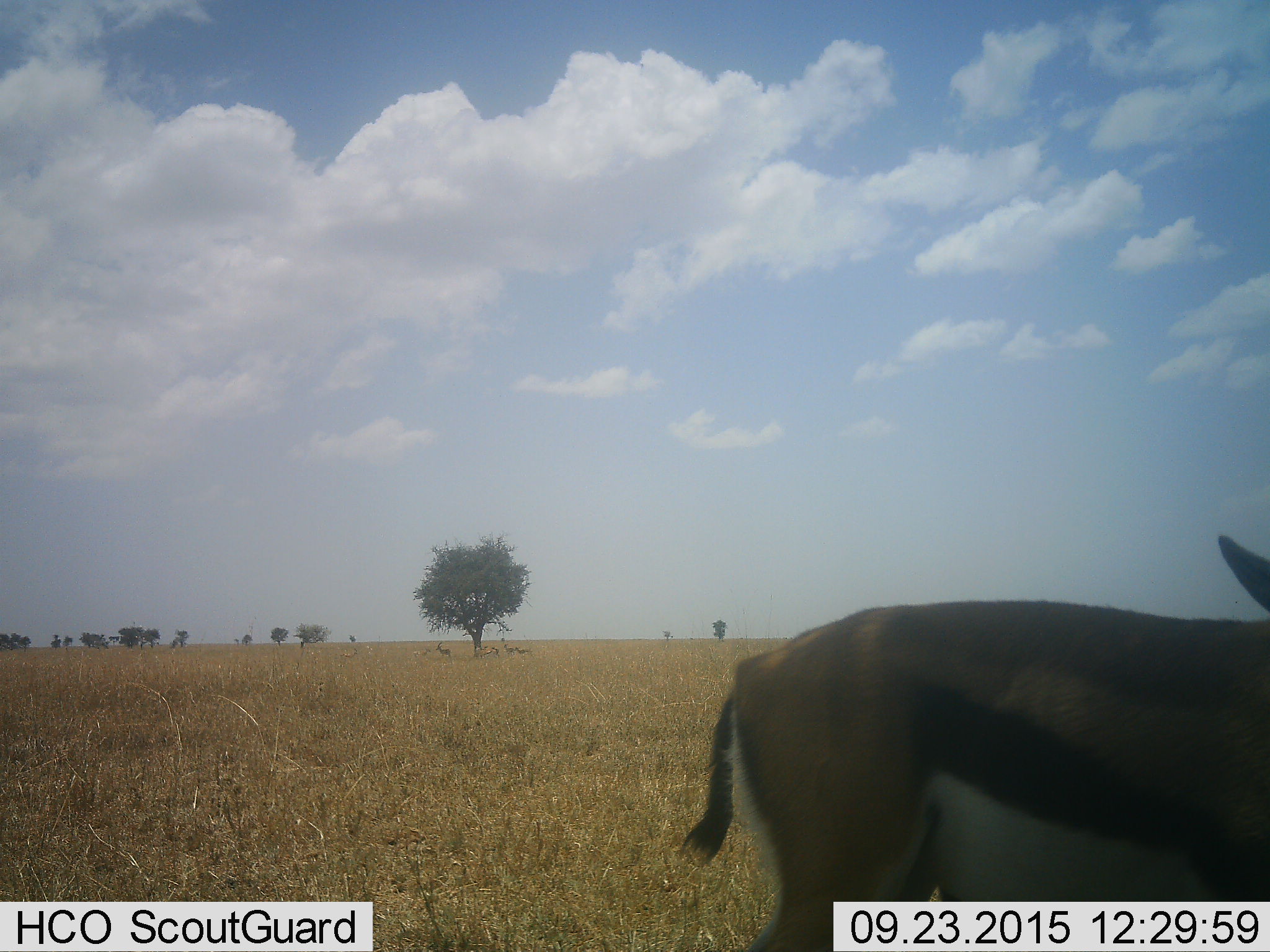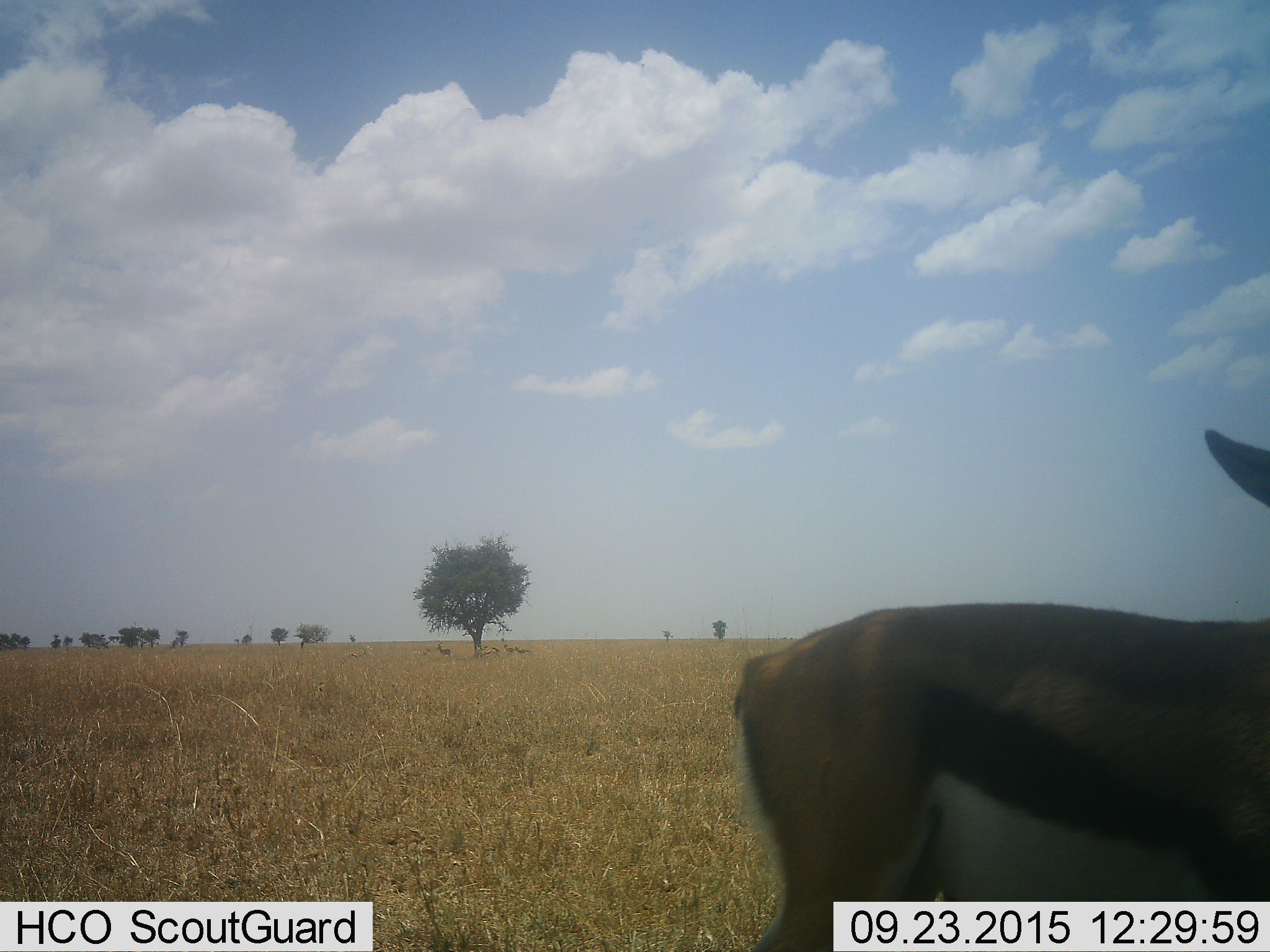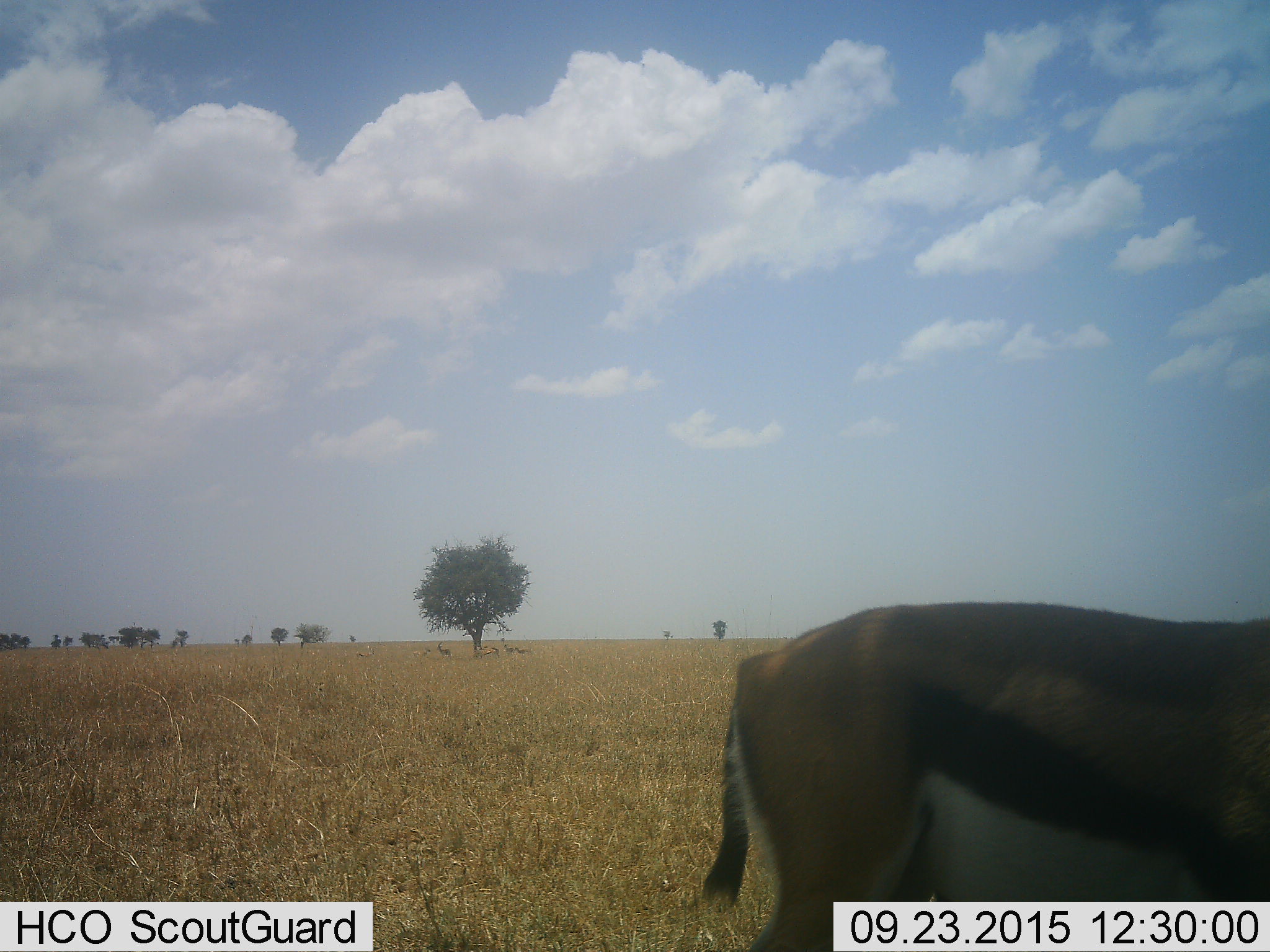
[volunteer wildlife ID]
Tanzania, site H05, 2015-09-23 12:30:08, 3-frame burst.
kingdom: Animalia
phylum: Chordata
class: Mammalia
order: Artiodactyla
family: Bovidae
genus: Eudorcas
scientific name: Eudorcas thomsonii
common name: thomson's gazelle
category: gazellethomsons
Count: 7.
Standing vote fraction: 67%.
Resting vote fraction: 11%.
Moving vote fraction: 44%.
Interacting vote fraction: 0%.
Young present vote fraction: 0%.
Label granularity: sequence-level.